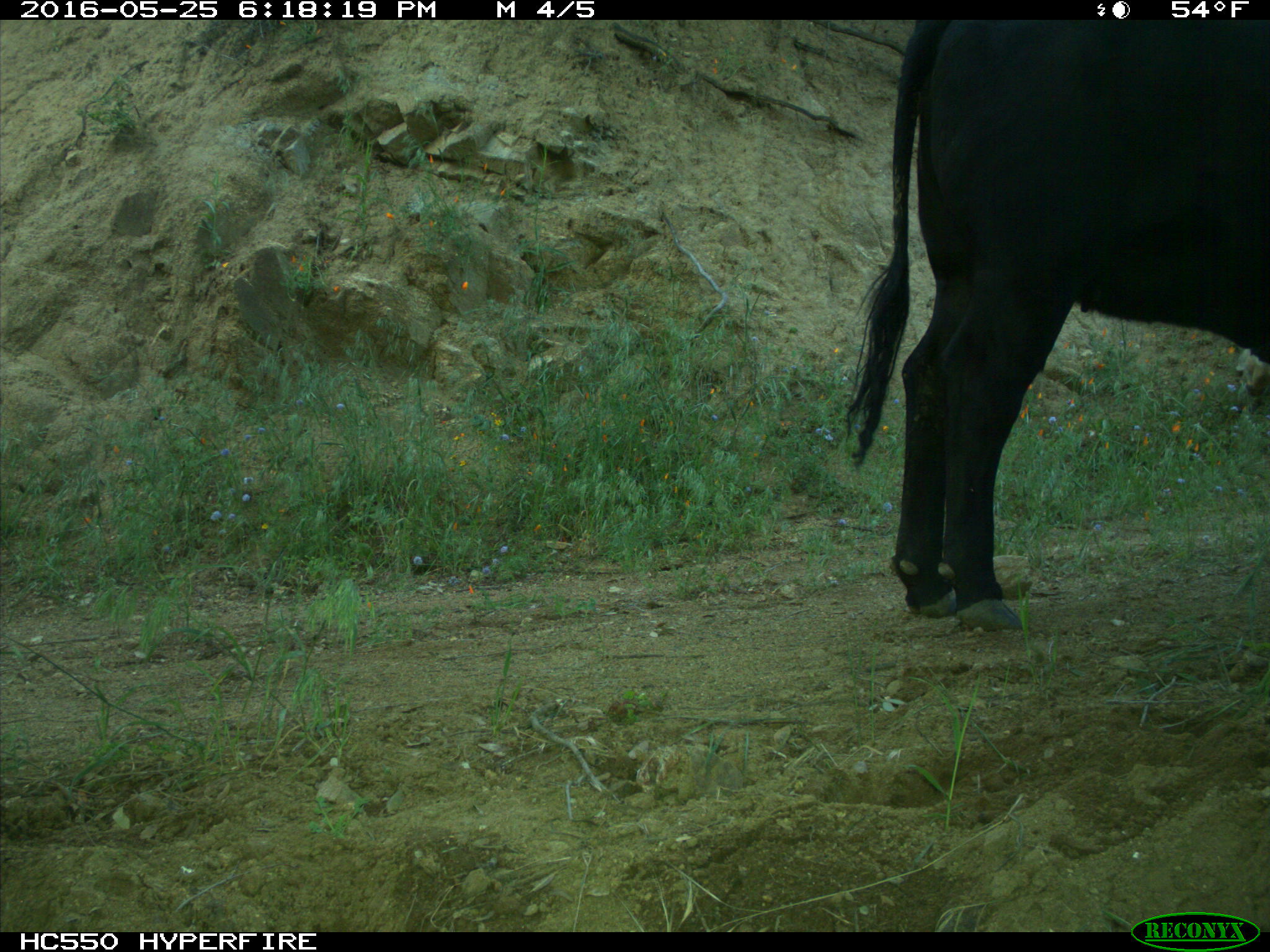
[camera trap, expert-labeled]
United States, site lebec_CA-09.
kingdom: Animalia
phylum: Chordata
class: Mammalia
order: Artiodactyla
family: Bovidae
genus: Bos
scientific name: Bos taurus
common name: domestic cow